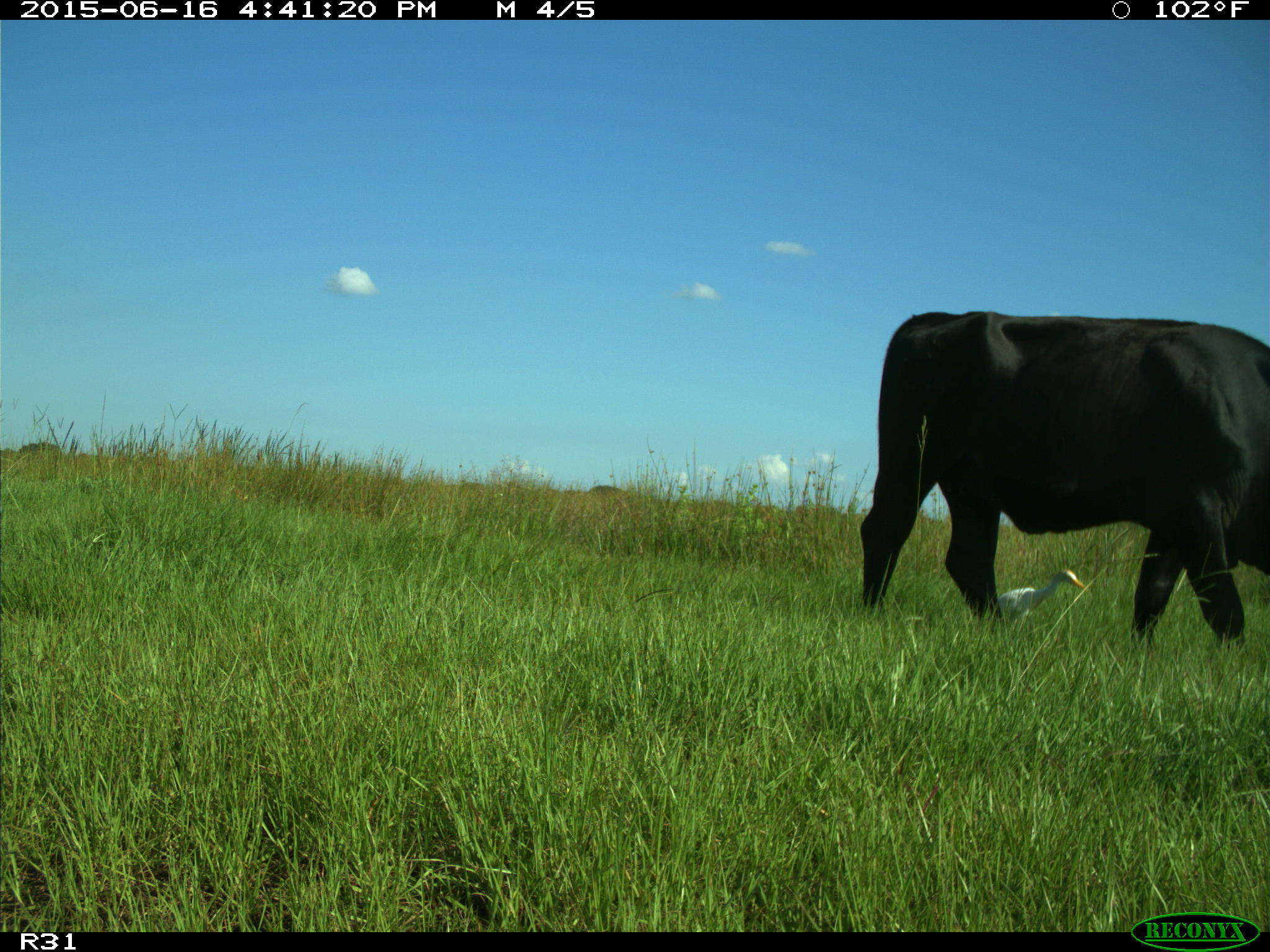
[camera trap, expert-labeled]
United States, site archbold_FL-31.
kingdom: Animalia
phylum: Chordata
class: Mammalia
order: Artiodactyla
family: Bovidae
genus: Bos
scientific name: Bos taurus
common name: domestic cow